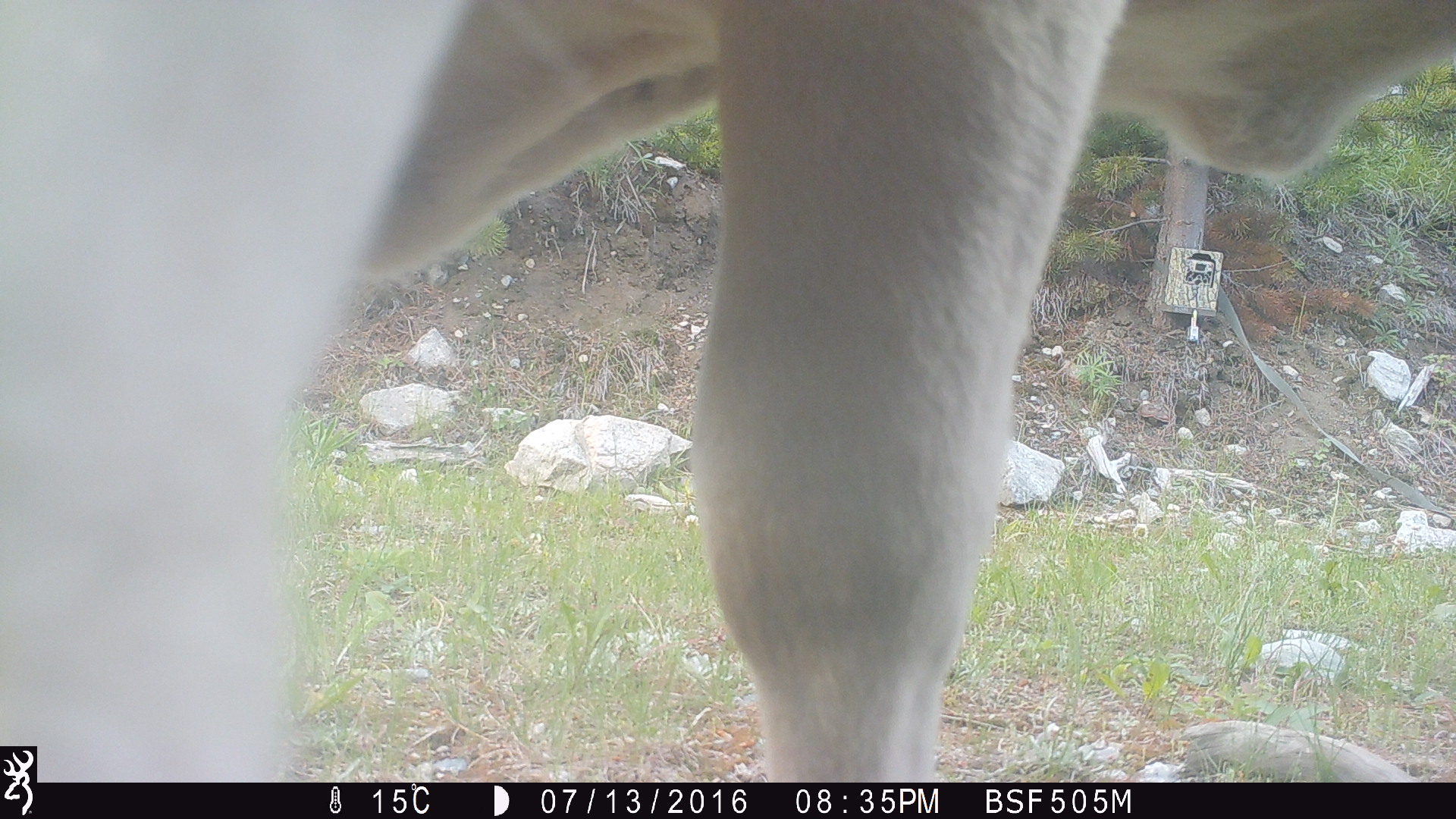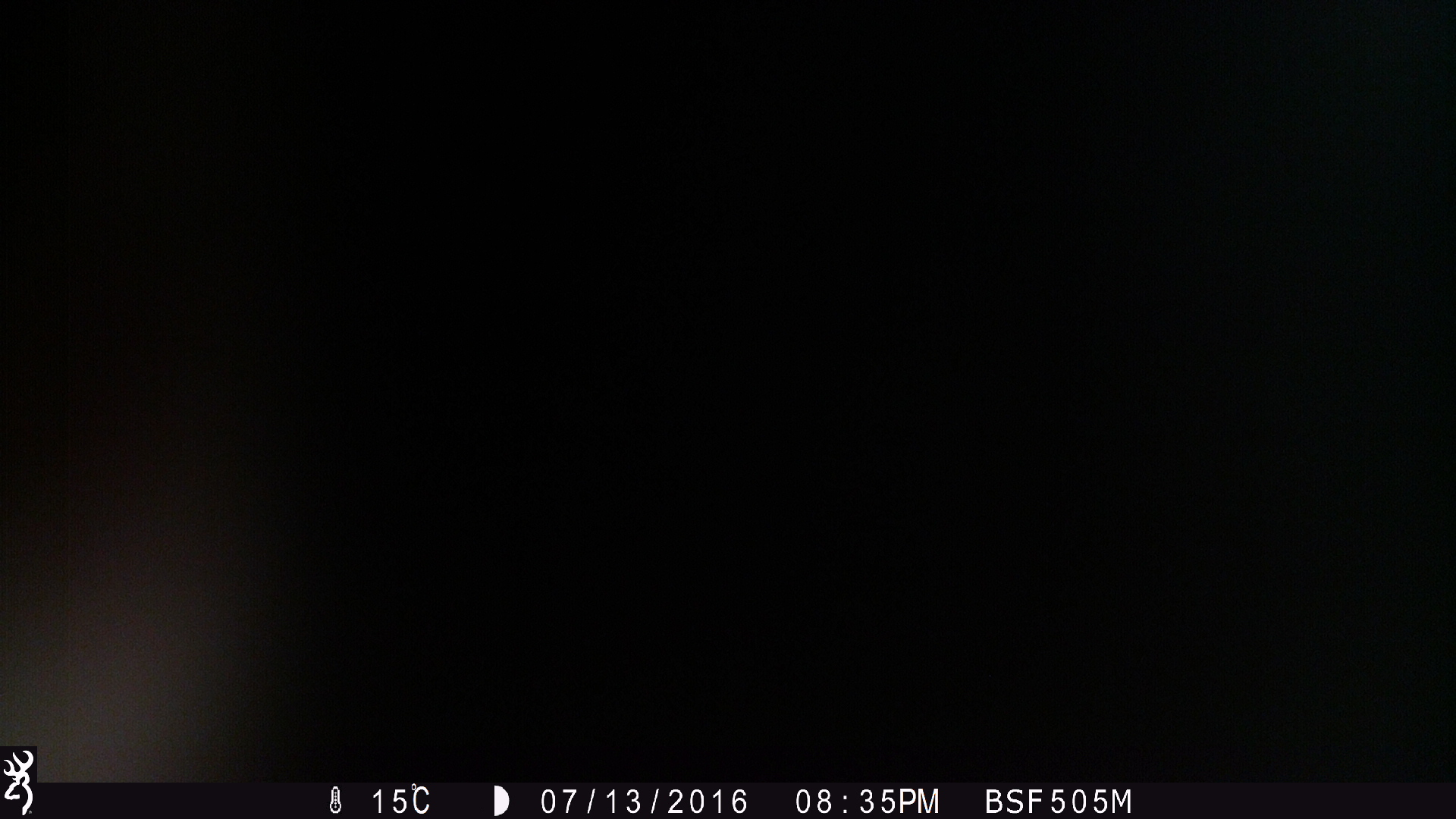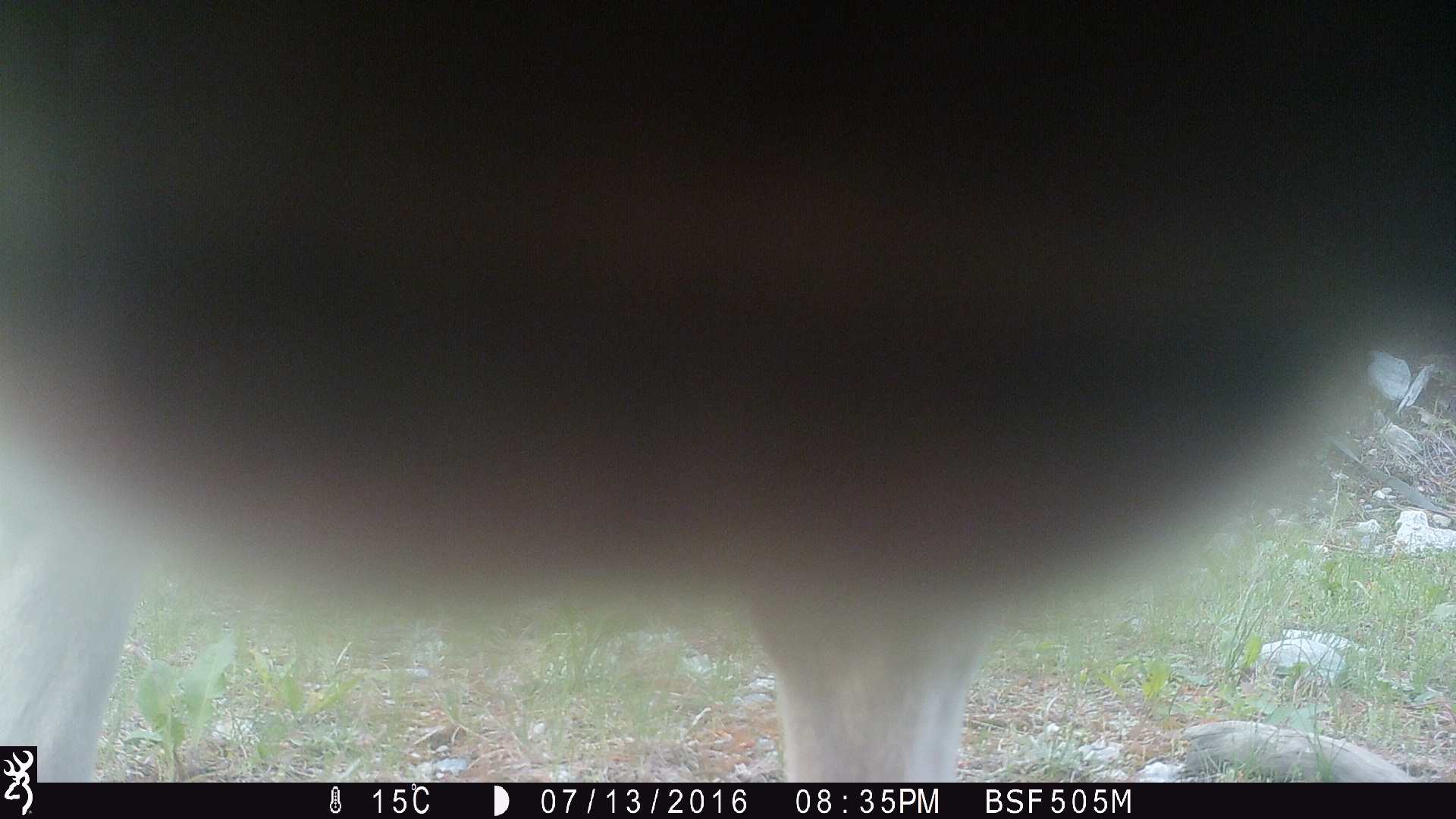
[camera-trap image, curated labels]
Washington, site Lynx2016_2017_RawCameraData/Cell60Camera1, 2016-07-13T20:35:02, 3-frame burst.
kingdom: Animalia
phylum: Chordata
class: Mammalia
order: Artiodactyla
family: Bovidae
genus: Bos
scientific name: Bos taurus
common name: domestic cattle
Domestic cattle (Bos taurus). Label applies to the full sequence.